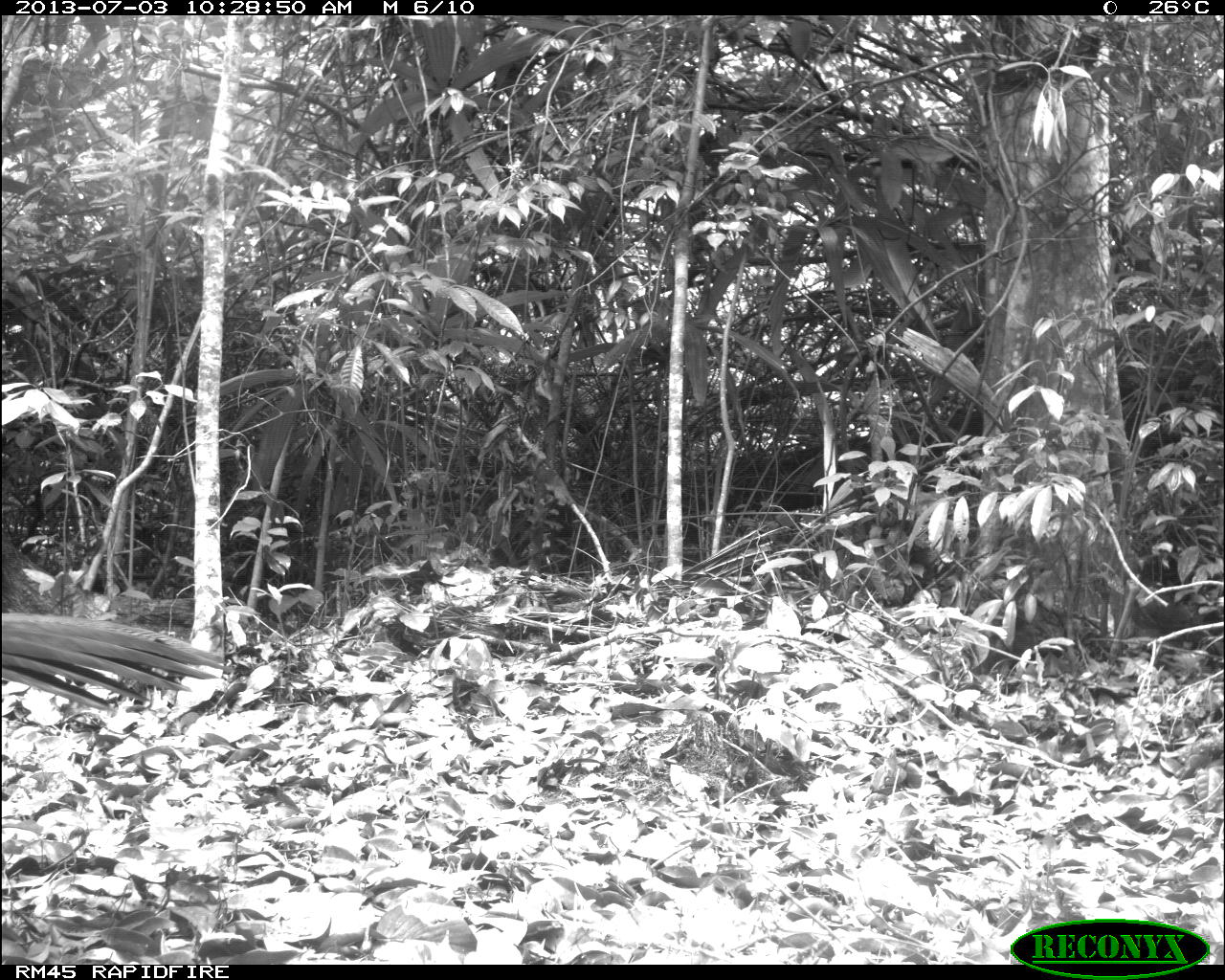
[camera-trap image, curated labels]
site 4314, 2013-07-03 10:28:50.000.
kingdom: Animalia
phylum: Chordata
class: Aves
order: Galliformes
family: Cracidae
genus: Crax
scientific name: Crax rubra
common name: great curassow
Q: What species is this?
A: Crax rubra (great curassow).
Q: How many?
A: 1.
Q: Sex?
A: Female.